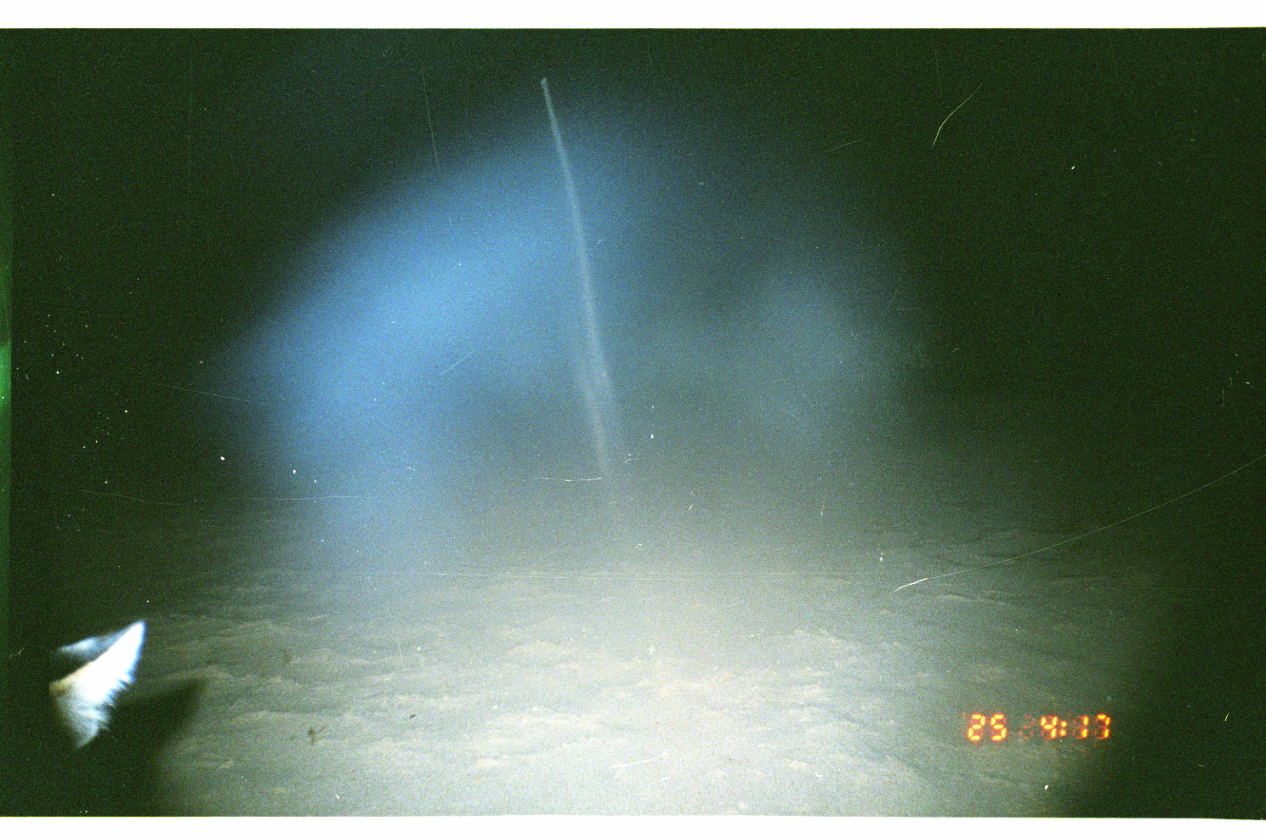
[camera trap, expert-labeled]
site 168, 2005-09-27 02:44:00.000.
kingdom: Animalia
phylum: Chordata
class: Mammalia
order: Carnivora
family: Felidae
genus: Leopardus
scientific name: Leopardus pardalis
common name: ocelot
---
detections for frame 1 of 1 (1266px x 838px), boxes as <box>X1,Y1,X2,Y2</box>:
leopardus pardalis: <box>4,616,145,814</box>